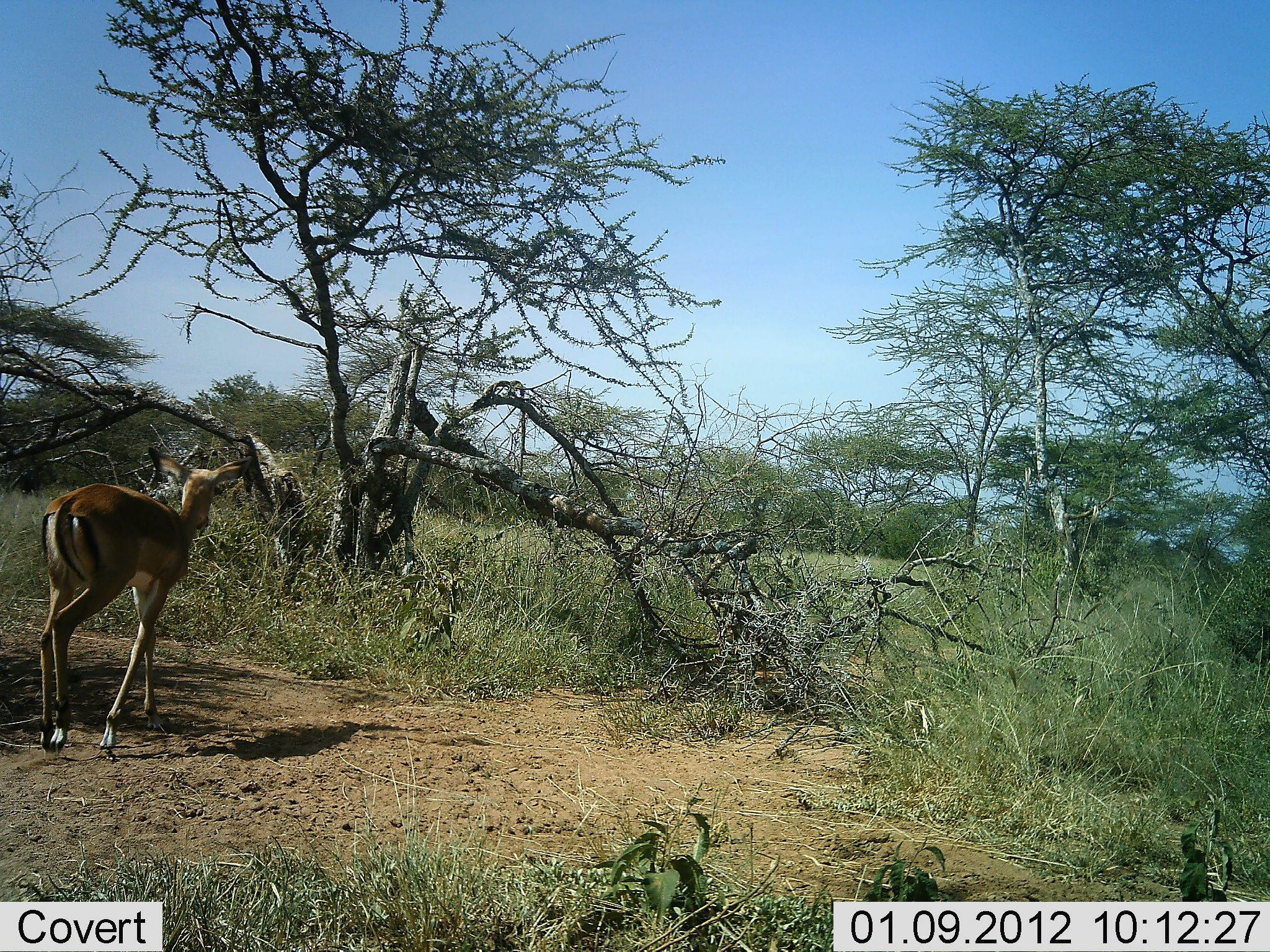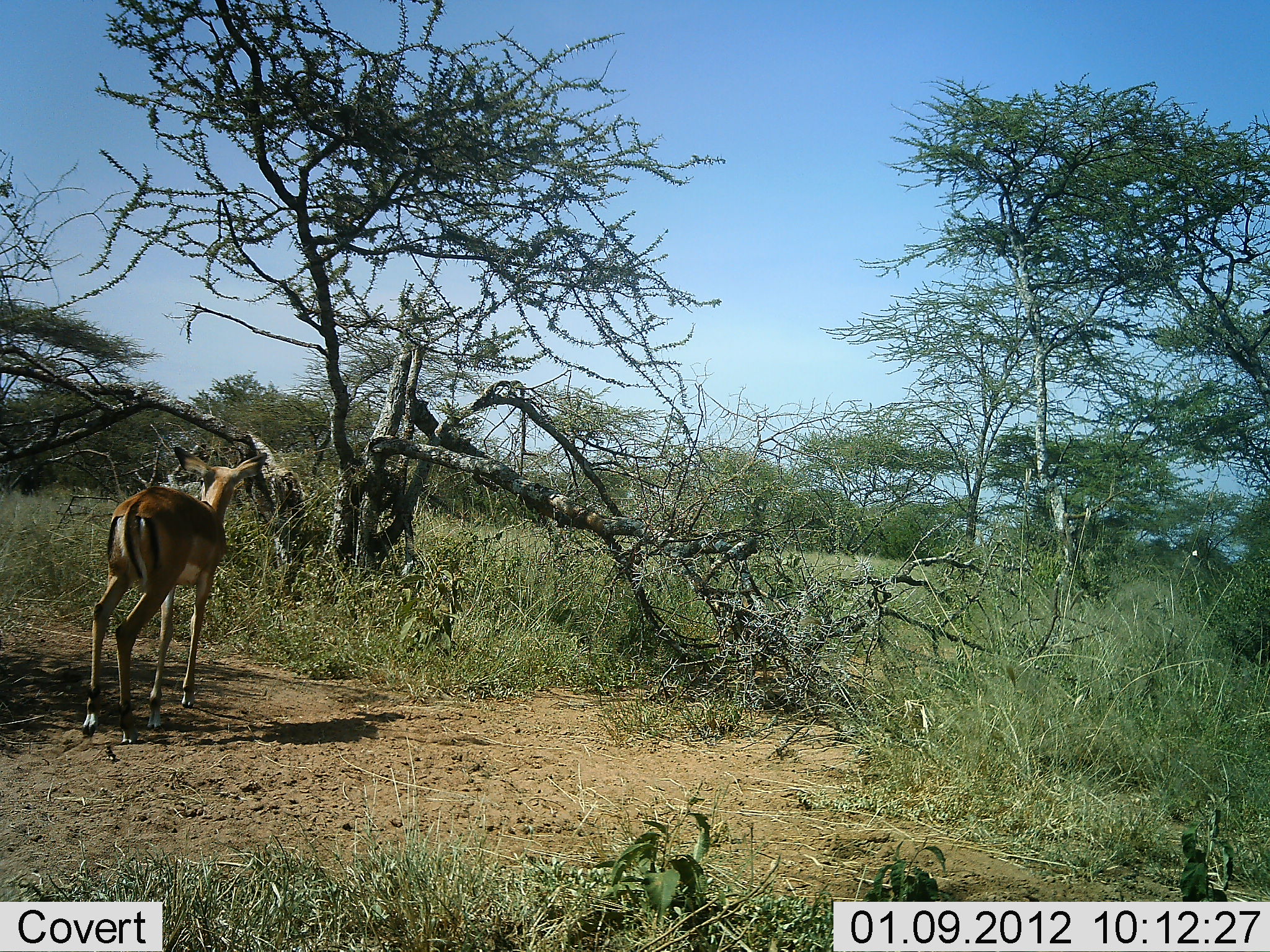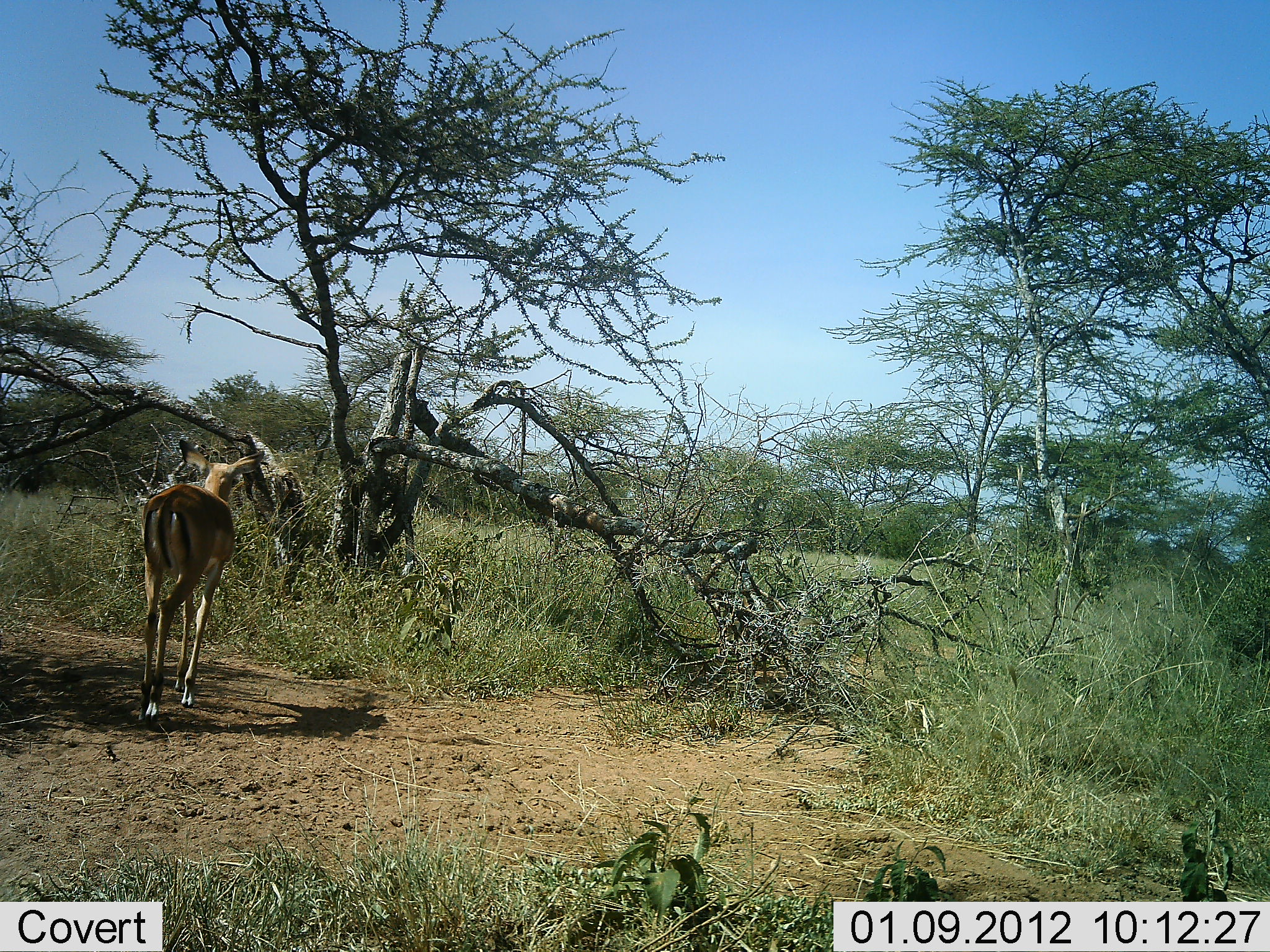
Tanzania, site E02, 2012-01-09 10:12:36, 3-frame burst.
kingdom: Animalia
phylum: Chordata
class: Mammalia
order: Artiodactyla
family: Bovidae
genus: Aepyceros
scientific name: Aepyceros melampus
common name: impala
Impala (Aepyceros melampus), count 1. Behavior (volunteer vote fractions): standing 20%, resting 0%, moving 80%, interacting 0%. Young present (vote fraction): 0%. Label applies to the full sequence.